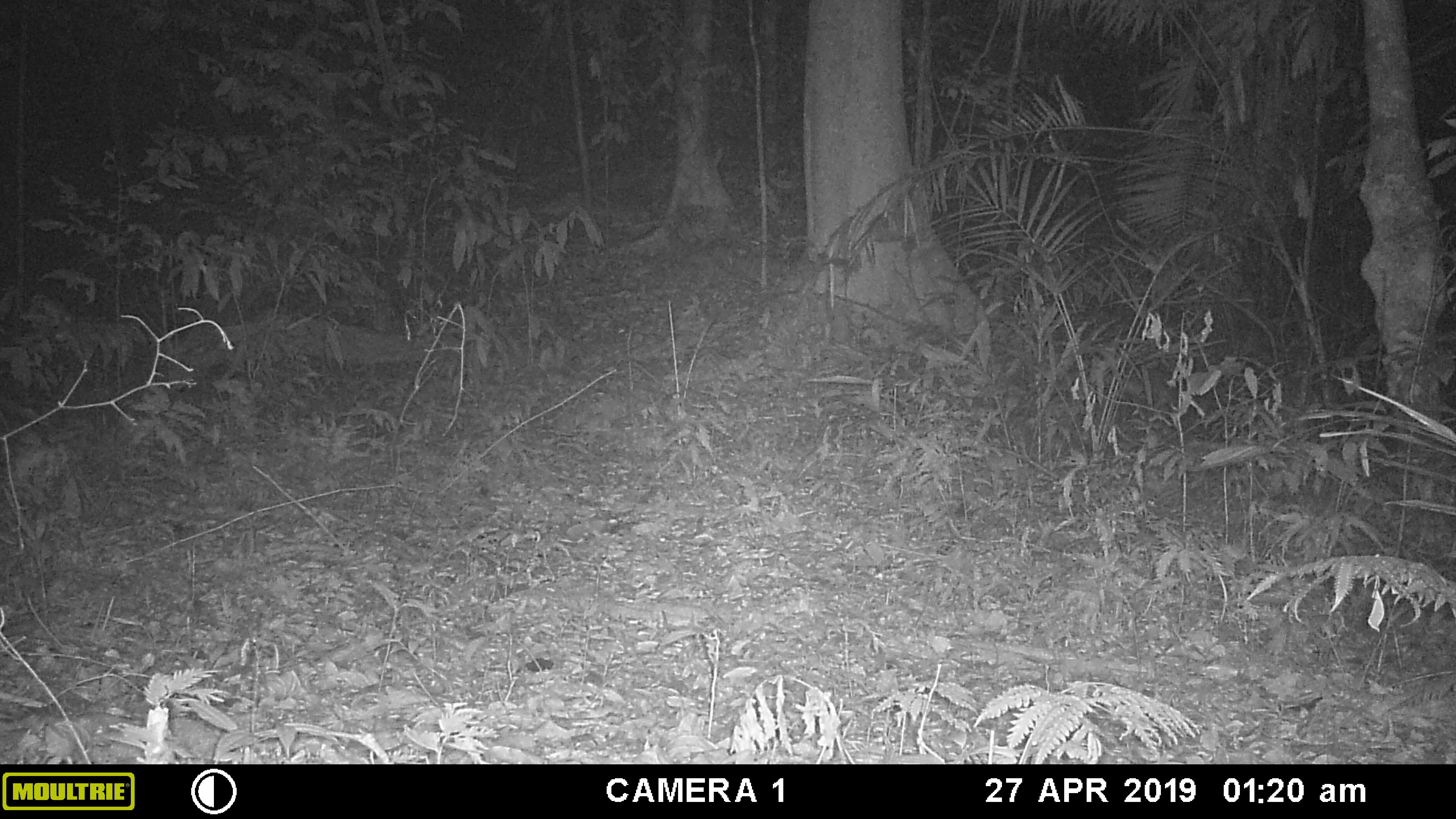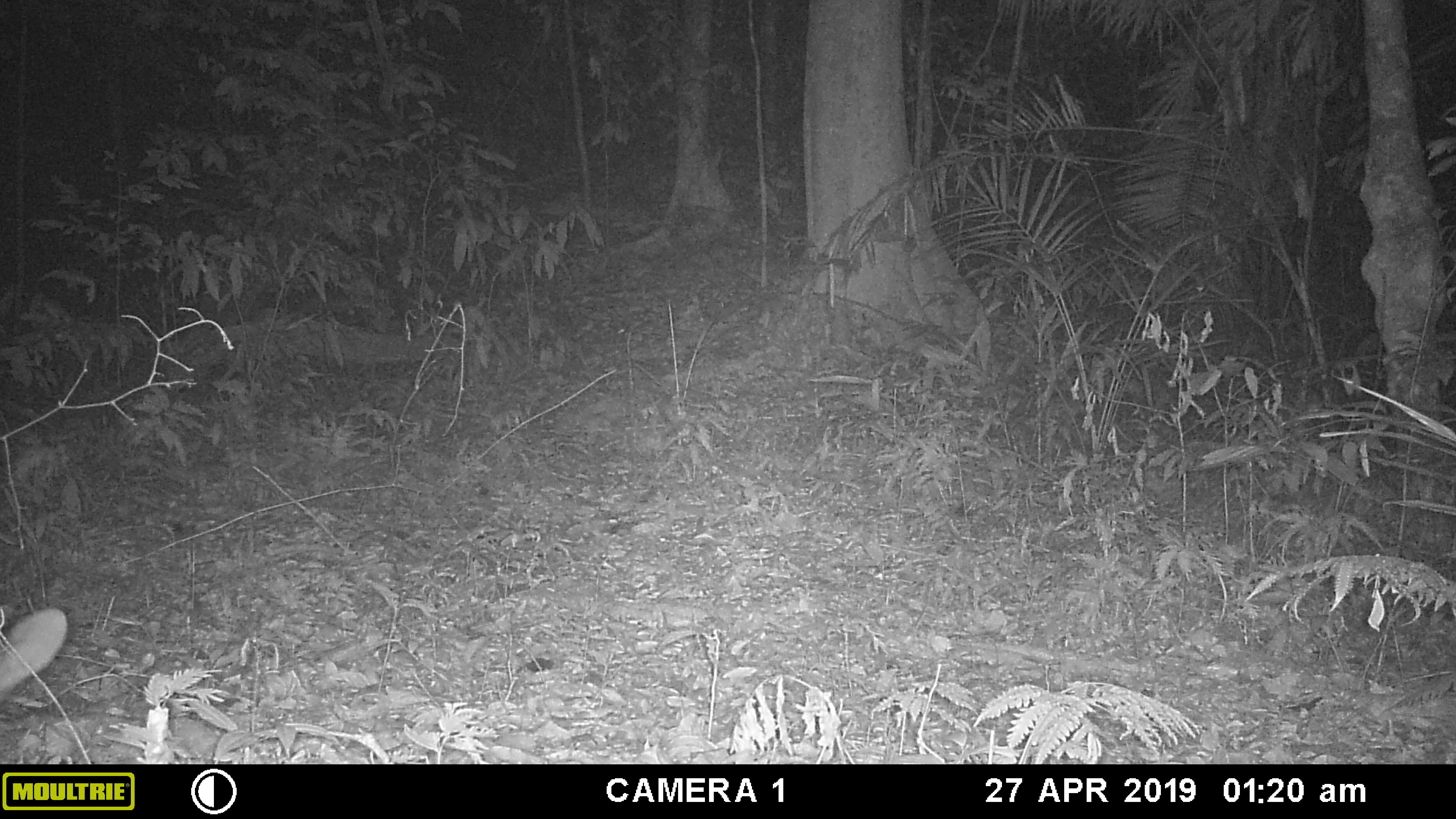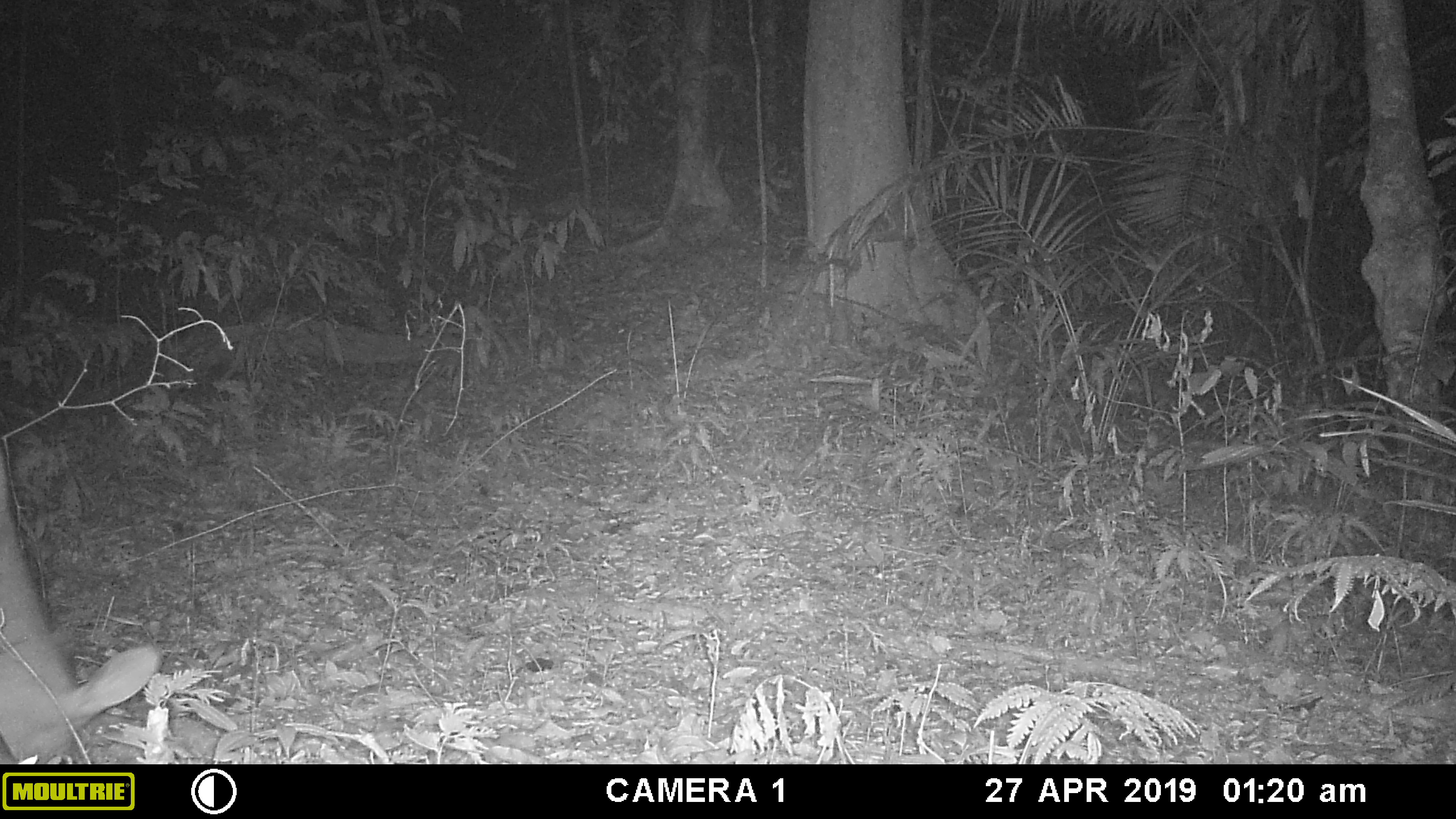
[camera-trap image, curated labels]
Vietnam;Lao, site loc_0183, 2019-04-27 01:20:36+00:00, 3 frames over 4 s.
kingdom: Animalia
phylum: Chordata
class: Mammalia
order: Artiodactyla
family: Cervidae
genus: Muntiacus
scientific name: Muntiacus vuquangensis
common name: large-antlered muntjac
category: large antlered muntjac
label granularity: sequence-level